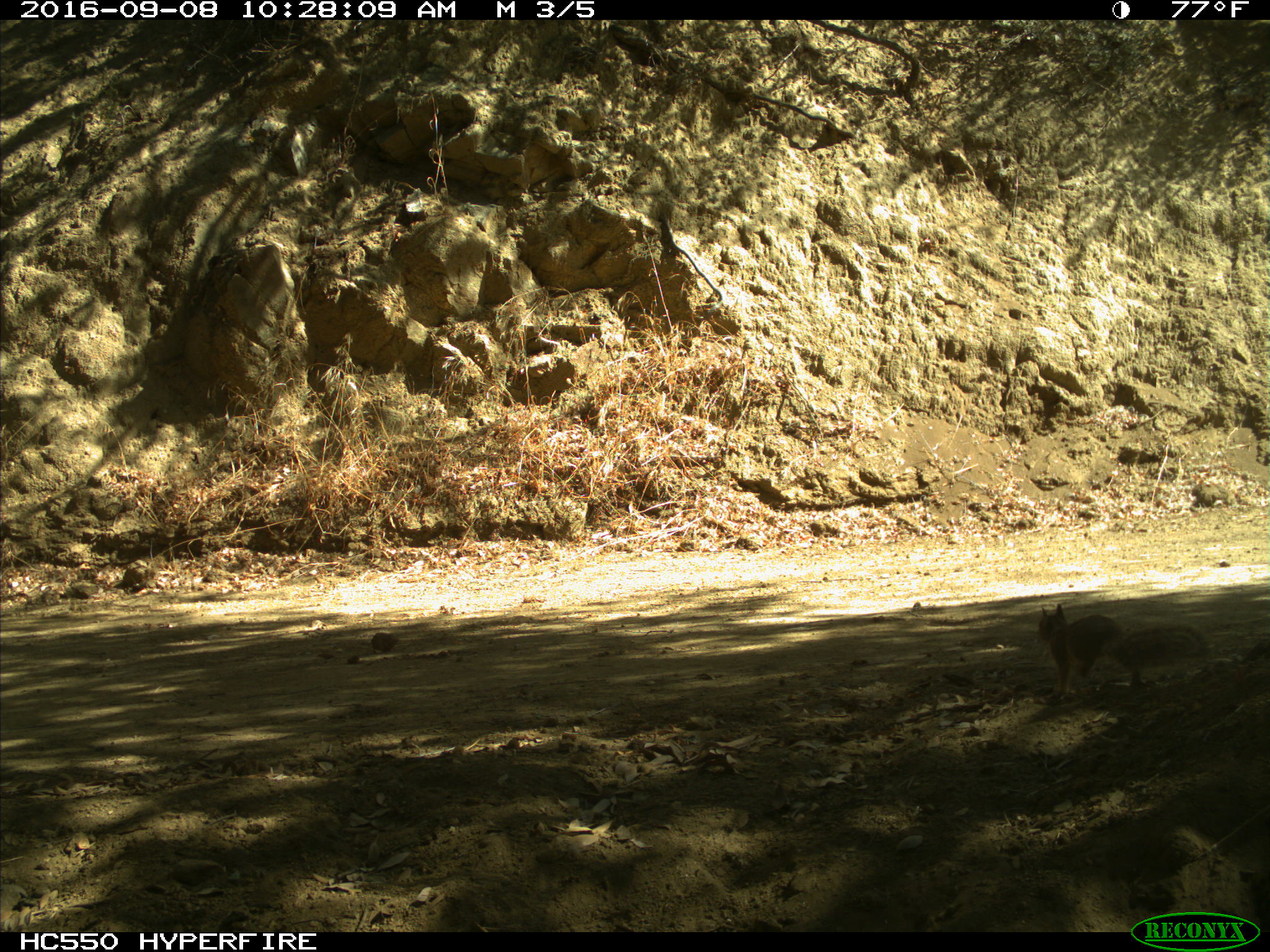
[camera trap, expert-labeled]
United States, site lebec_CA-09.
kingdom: Animalia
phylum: Chordata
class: Mammalia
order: Rodentia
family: Sciuridae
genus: Otospermophilus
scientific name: Otospermophilus beecheyi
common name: california ground squirrel